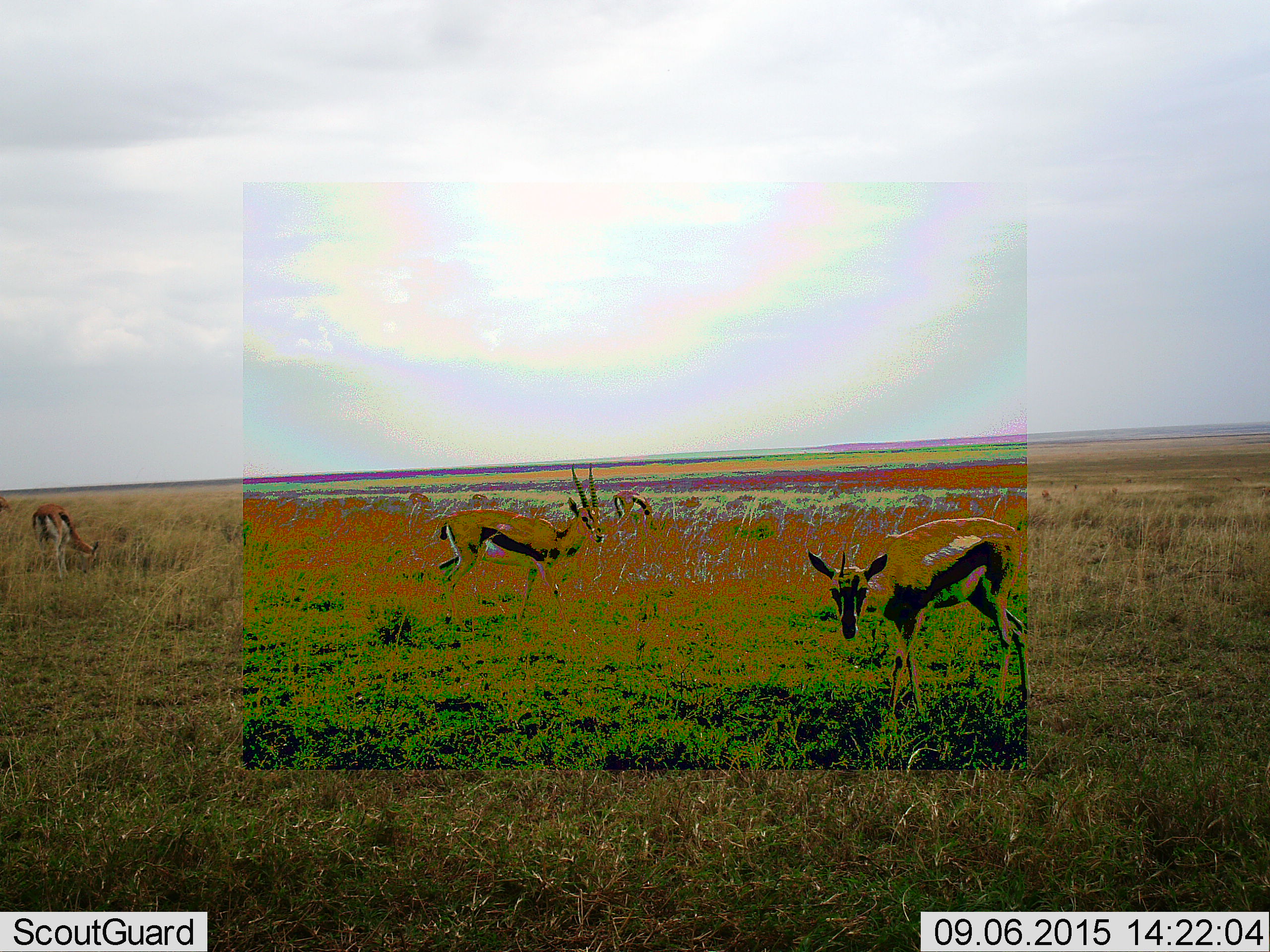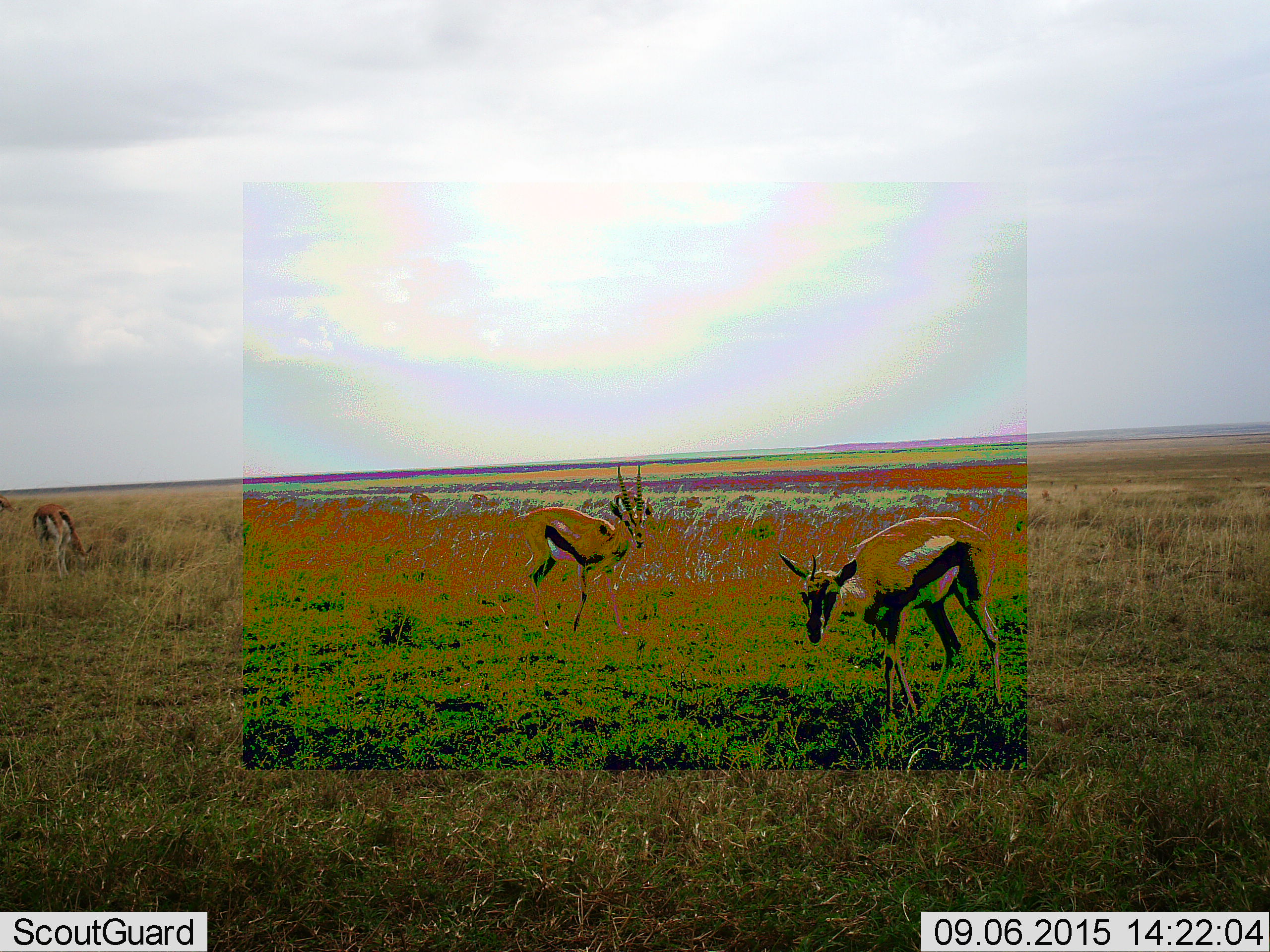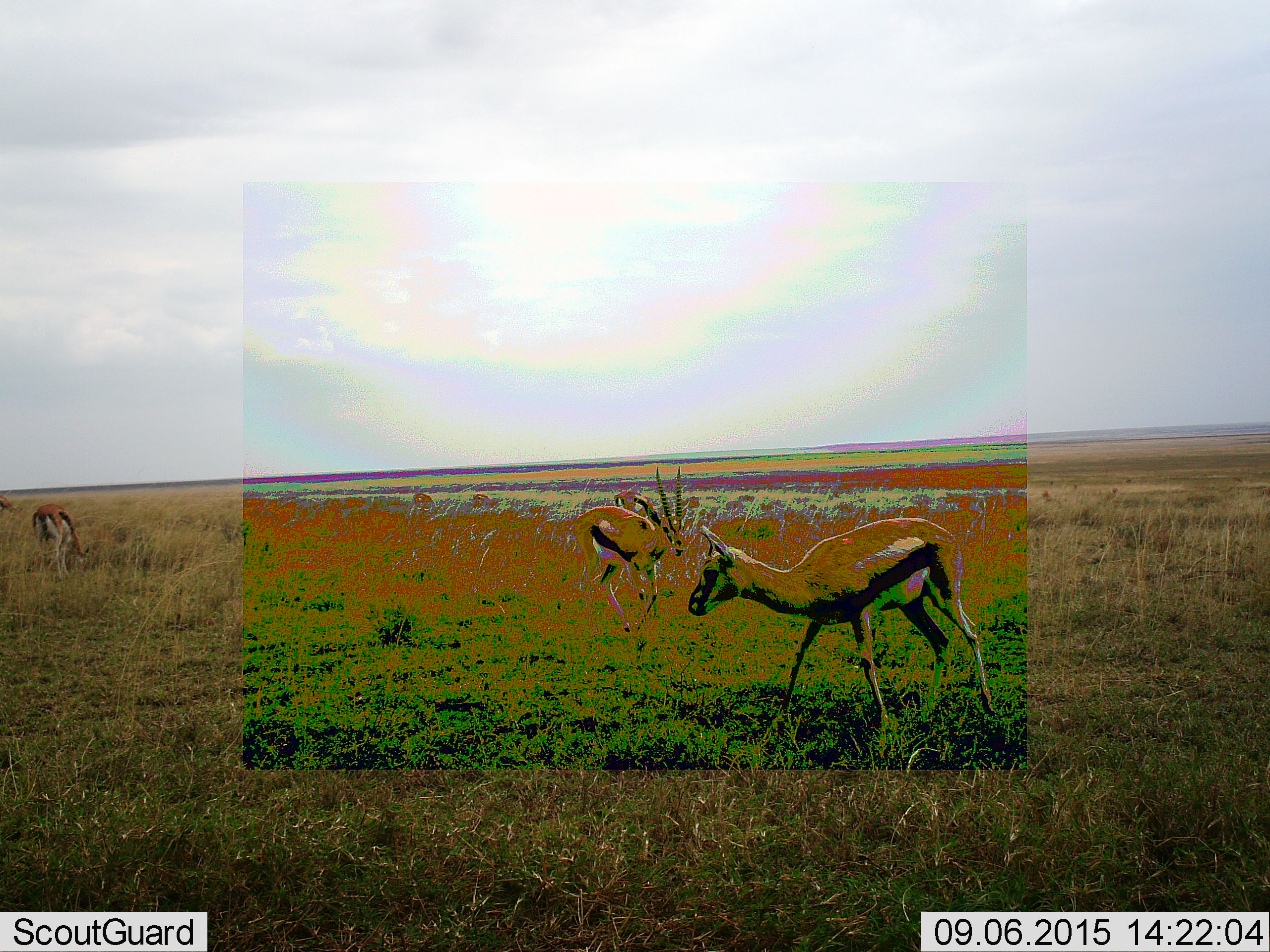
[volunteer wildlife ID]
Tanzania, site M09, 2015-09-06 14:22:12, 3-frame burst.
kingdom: Animalia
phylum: Chordata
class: Mammalia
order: Artiodactyla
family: Bovidae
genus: Eudorcas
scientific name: Eudorcas thomsonii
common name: thomson's gazelle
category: gazellethomsons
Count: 4.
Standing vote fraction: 50%.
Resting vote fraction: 0%.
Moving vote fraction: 88%.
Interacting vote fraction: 0%.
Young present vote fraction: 25%.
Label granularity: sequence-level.